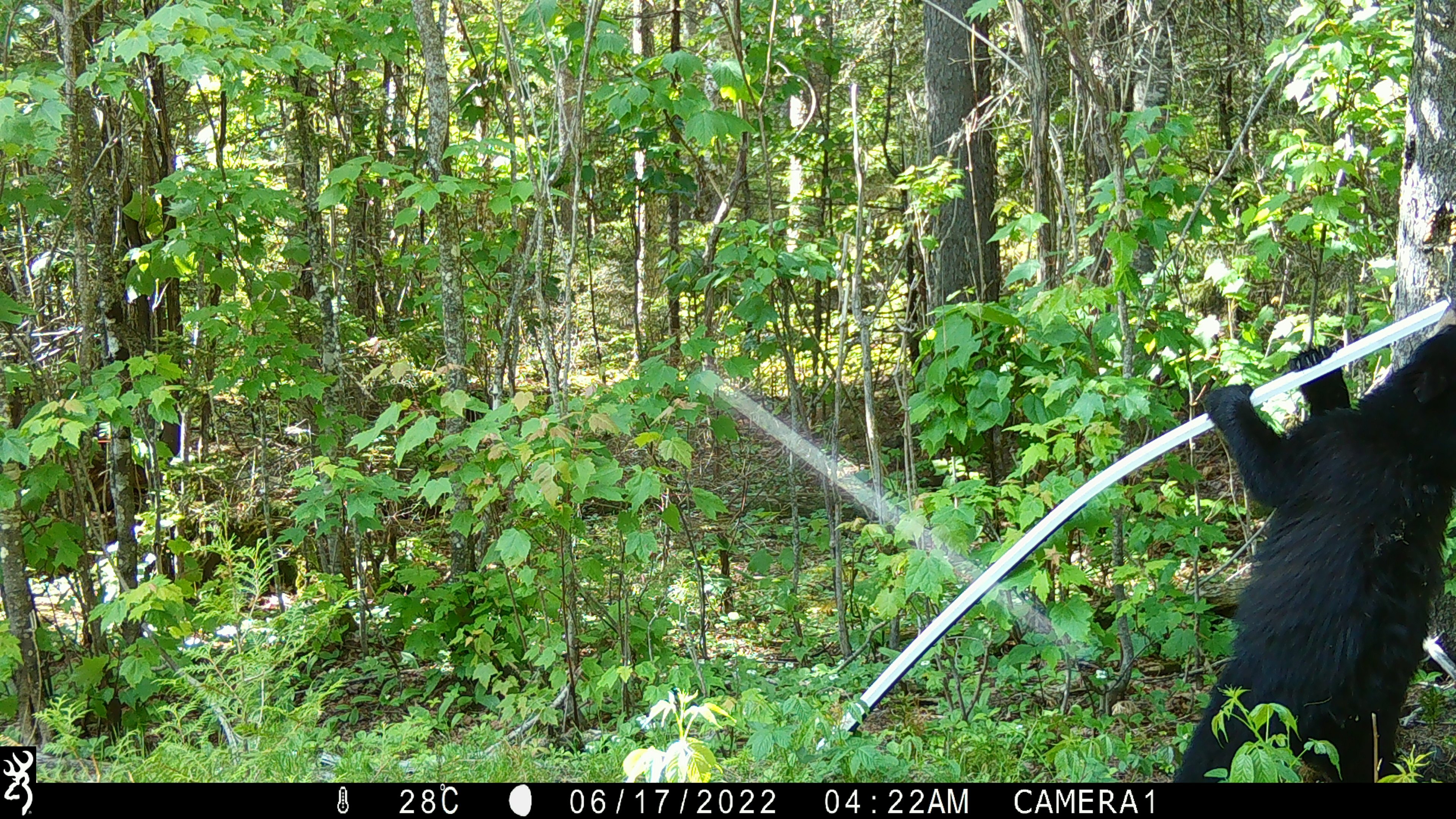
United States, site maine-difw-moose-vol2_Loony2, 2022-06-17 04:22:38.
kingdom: Animalia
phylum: Chordata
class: Mammalia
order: Carnivora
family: Ursidae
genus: Ursus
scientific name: Ursus americanus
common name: black bear